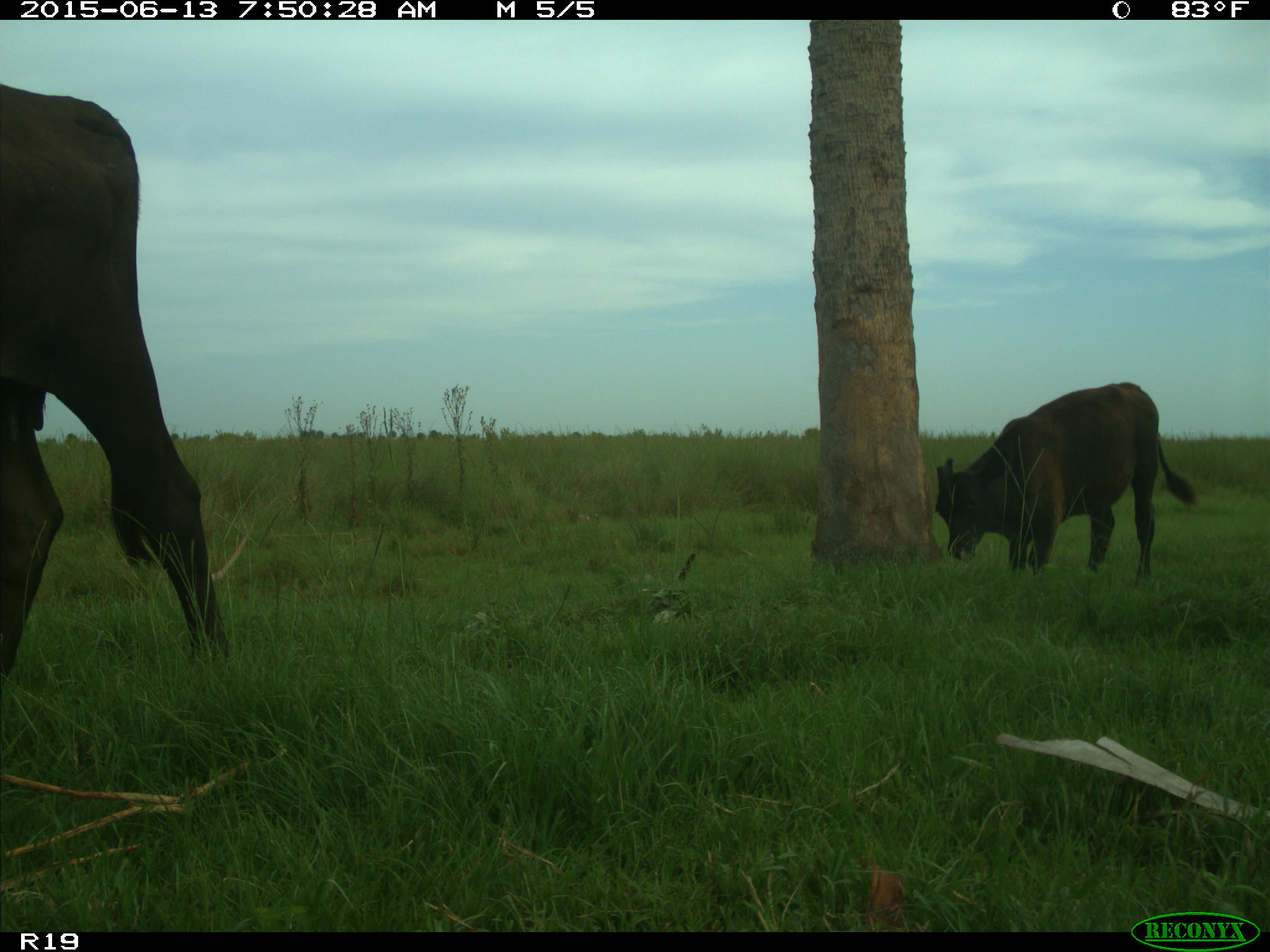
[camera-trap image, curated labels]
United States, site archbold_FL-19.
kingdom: Animalia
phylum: Chordata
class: Mammalia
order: Artiodactyla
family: Bovidae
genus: Bos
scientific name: Bos taurus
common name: domestic cow